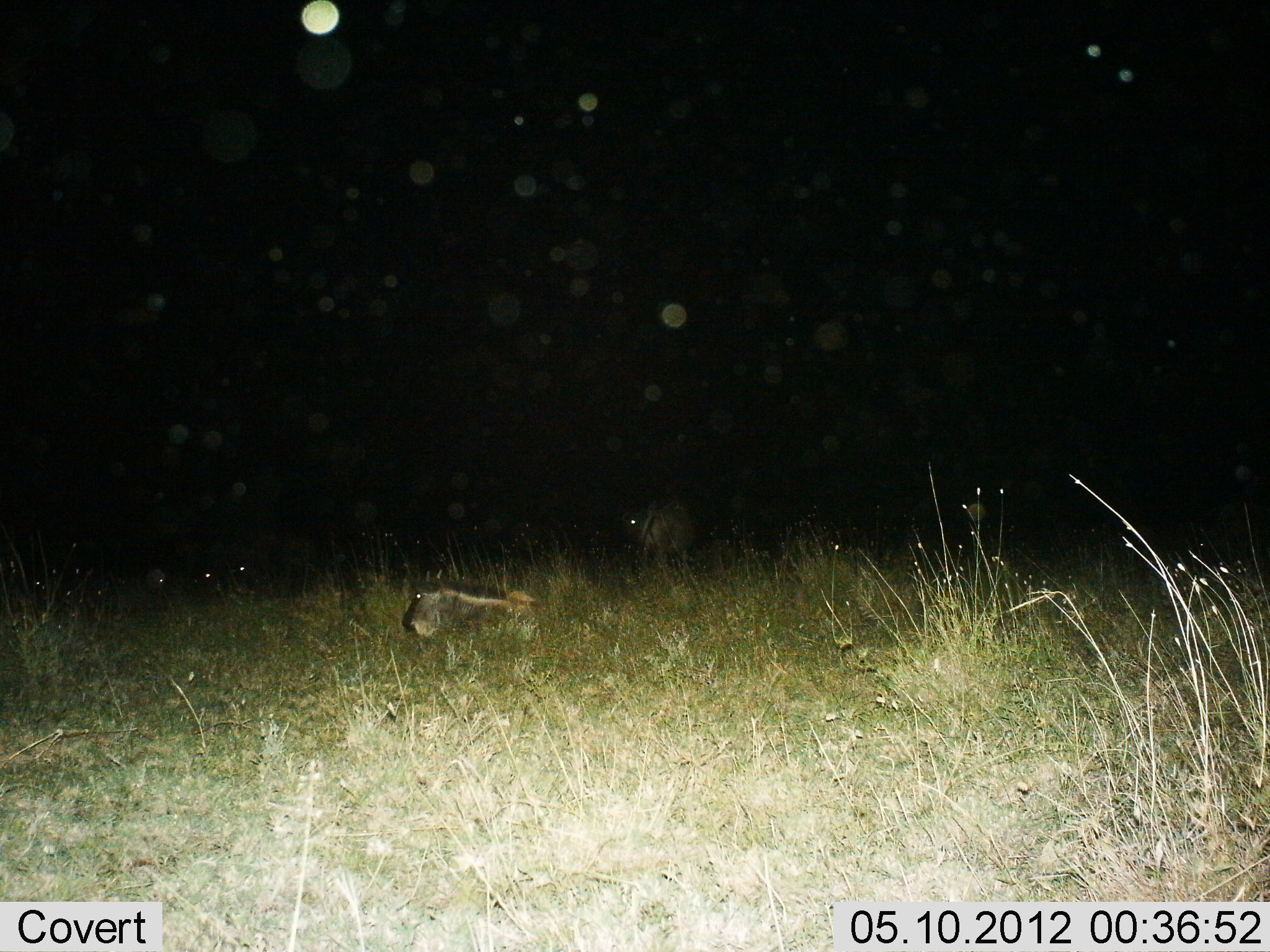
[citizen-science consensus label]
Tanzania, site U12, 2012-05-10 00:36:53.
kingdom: Animalia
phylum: Chordata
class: Mammalia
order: Artiodactyla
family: Bovidae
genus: Connochaetes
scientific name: Connochaetes taurinus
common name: blue wildebeest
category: wildebeest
Wildebeest (blue wildebeest) (Connochaetes taurinus), count 2. Behavior (volunteer vote fractions): standing 70%, resting 90%, moving 0%, interacting 0%. Young present (vote fraction): 10%. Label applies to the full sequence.